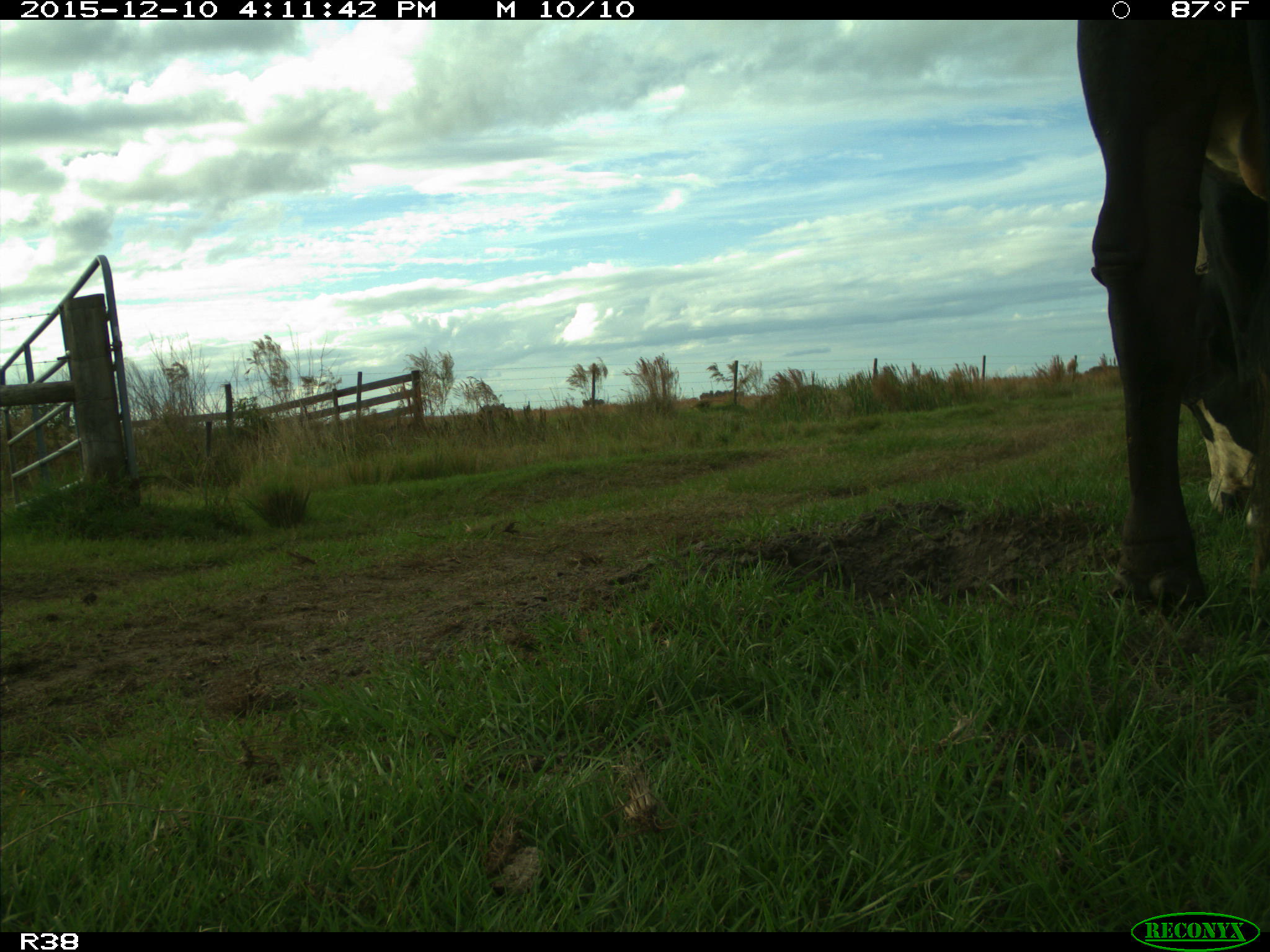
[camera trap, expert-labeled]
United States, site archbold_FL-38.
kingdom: Animalia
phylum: Chordata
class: Mammalia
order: Artiodactyla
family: Bovidae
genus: Bos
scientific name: Bos taurus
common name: domestic cow